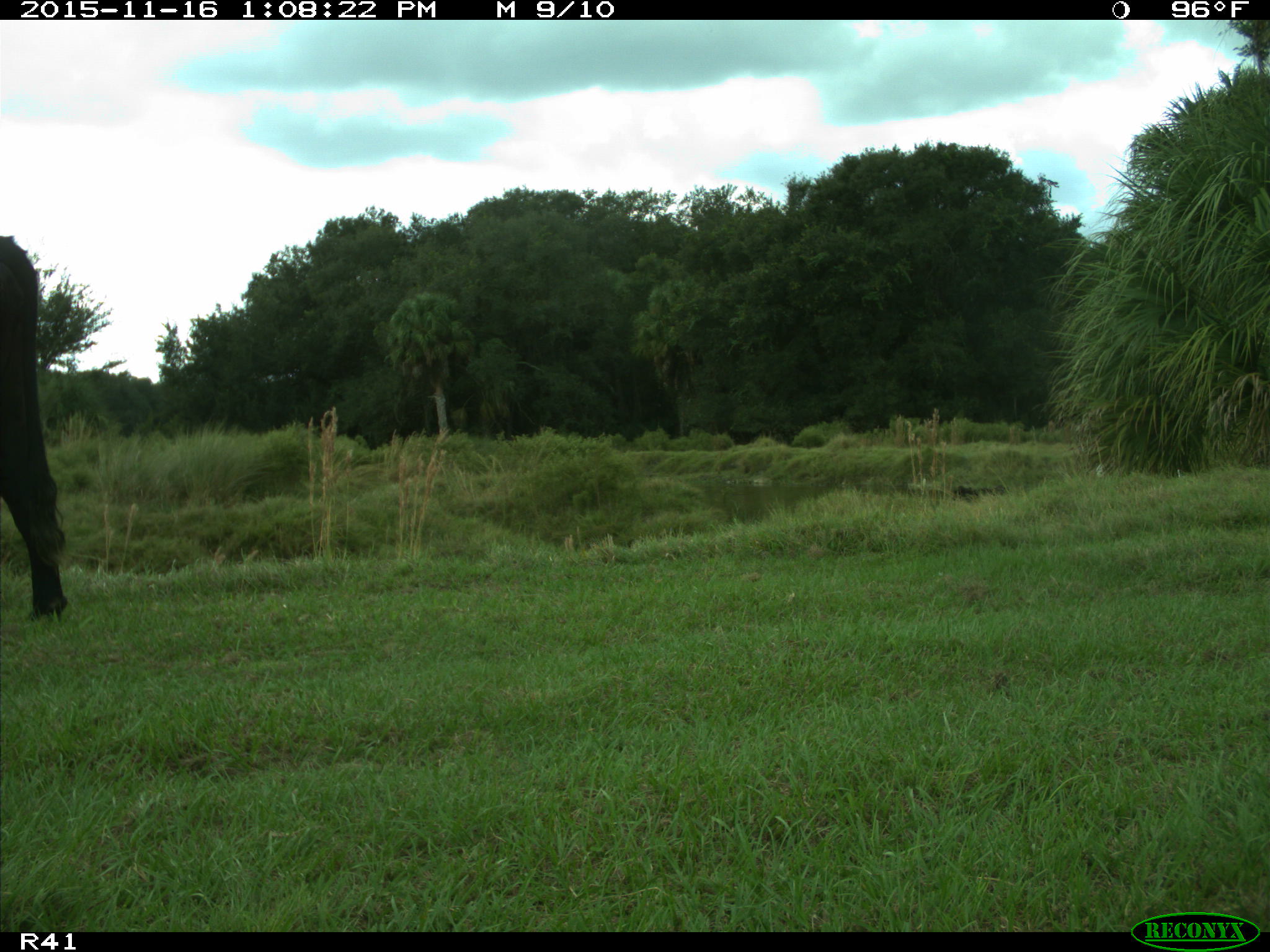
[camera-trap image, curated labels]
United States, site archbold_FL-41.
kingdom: Animalia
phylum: Chordata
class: Mammalia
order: Artiodactyla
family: Bovidae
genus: Bos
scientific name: Bos taurus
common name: domestic cow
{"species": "Bos taurus (domestic cow)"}